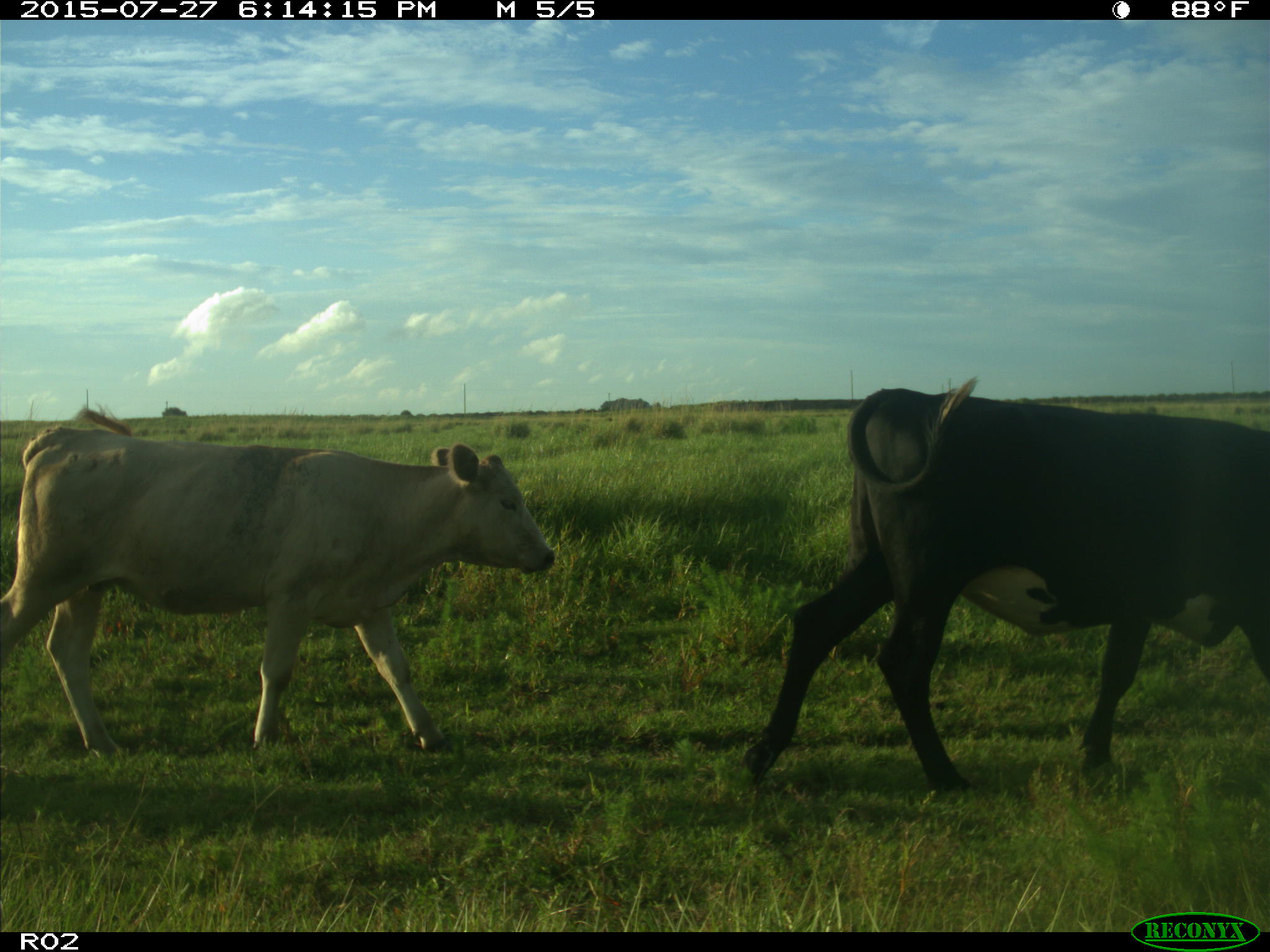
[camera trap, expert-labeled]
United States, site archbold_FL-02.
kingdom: Animalia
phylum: Chordata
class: Mammalia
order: Artiodactyla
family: Bovidae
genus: Bos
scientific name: Bos taurus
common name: domestic cow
Bos taurus (domestic cow).